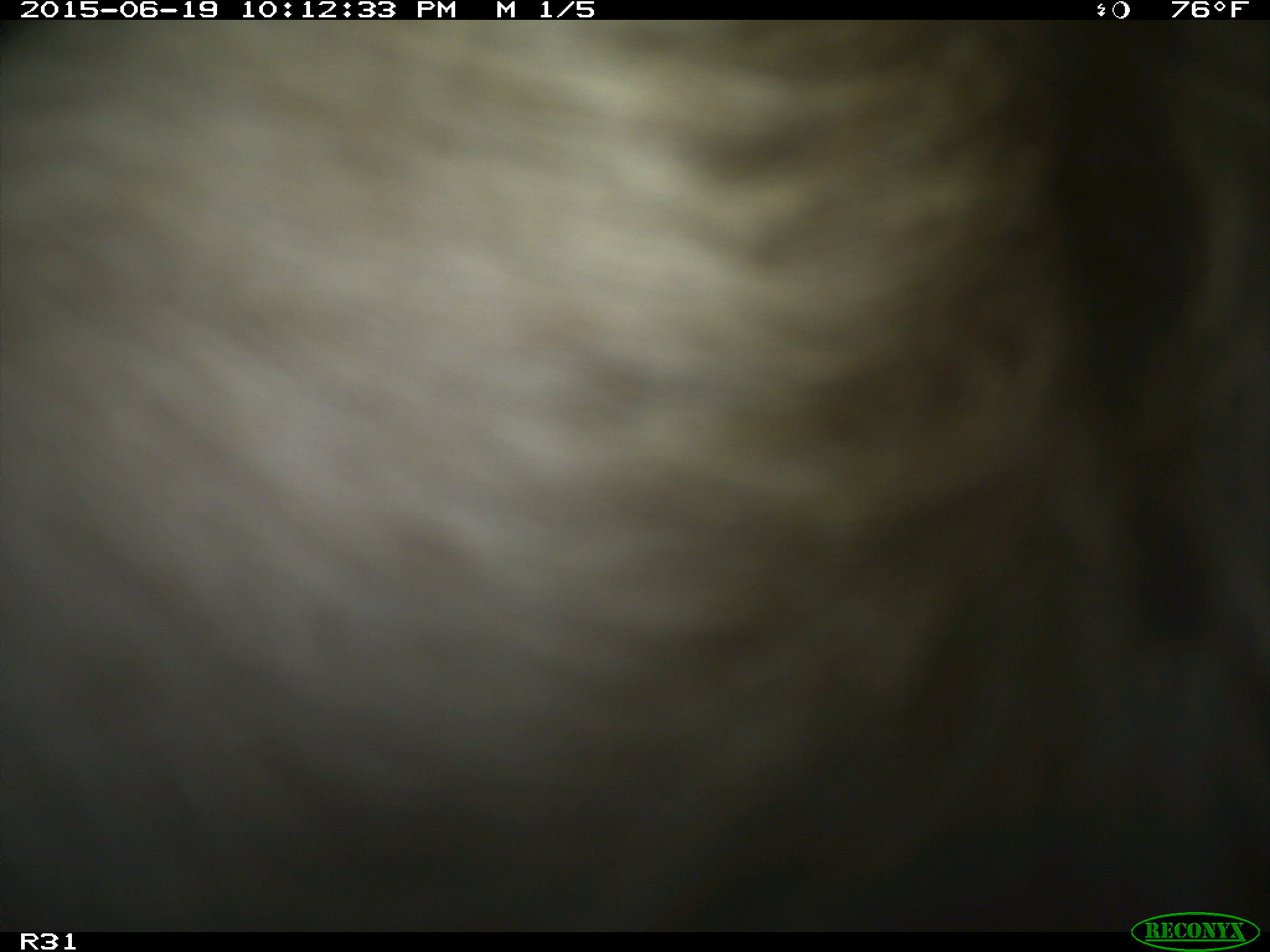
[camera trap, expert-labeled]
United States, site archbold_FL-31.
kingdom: Animalia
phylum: Chordata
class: Mammalia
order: Artiodactyla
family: Bovidae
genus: Bos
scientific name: Bos taurus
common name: domestic cow